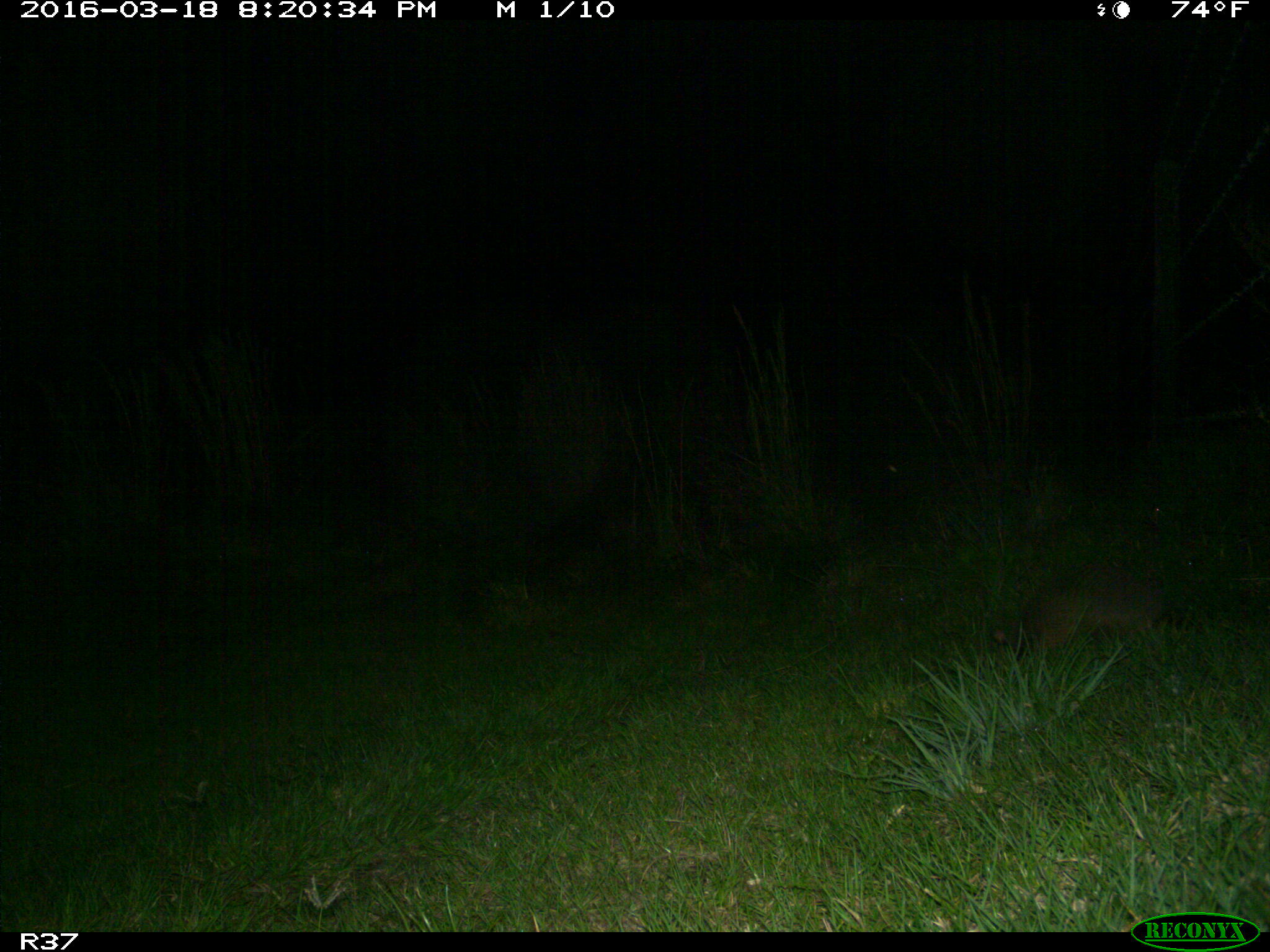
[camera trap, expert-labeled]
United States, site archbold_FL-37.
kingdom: Animalia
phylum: Chordata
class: Mammalia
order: Cingulata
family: Dasypodidae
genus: Dasypus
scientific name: Dasypus novemcinctus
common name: nine-banded armadillo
Dasypus novemcinctus (nine-banded armadillo).